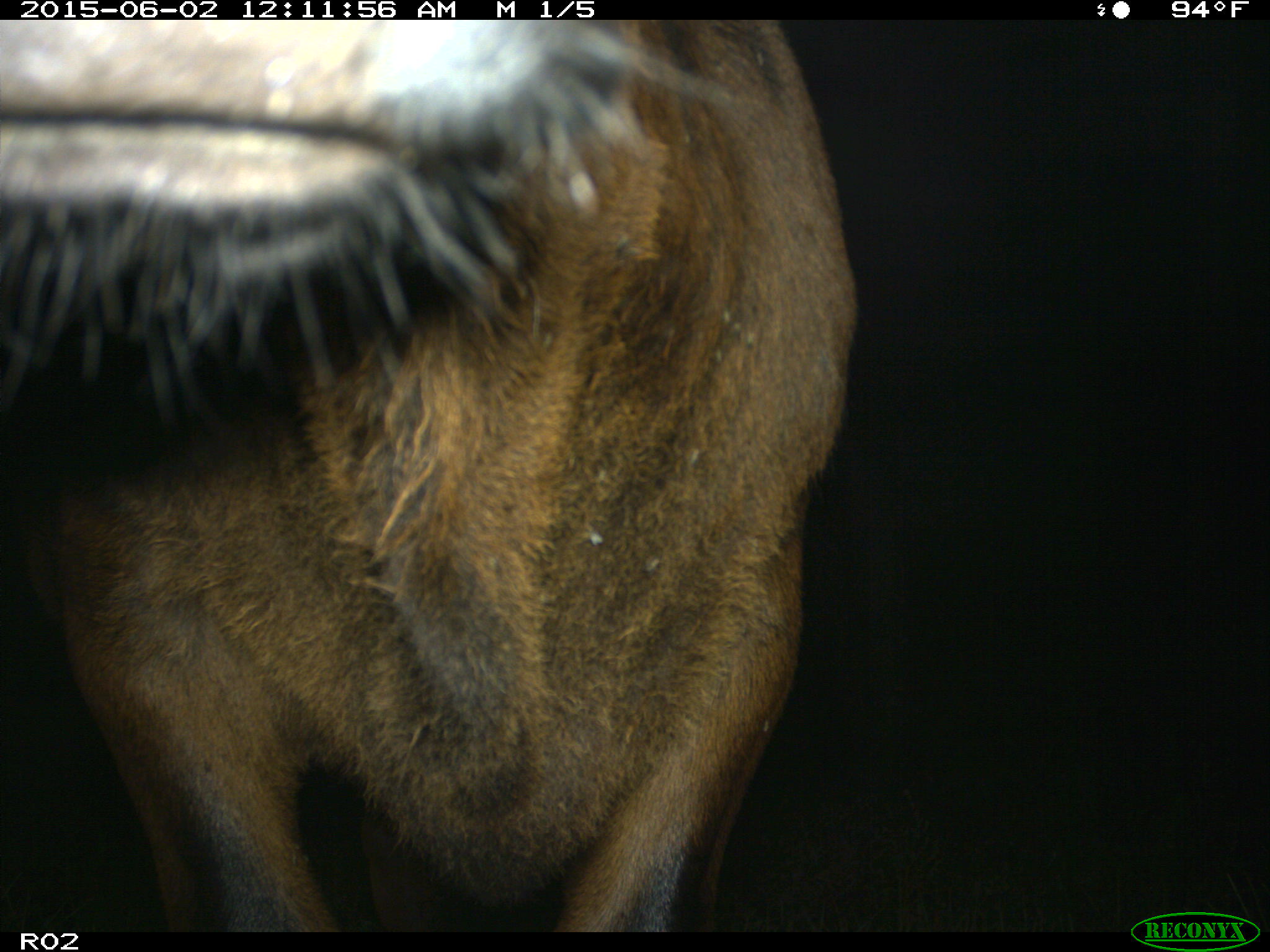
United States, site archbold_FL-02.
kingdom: Animalia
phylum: Chordata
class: Mammalia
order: Artiodactyla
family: Bovidae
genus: Bos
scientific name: Bos taurus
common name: domestic cow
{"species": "Bos taurus (domestic cow)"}